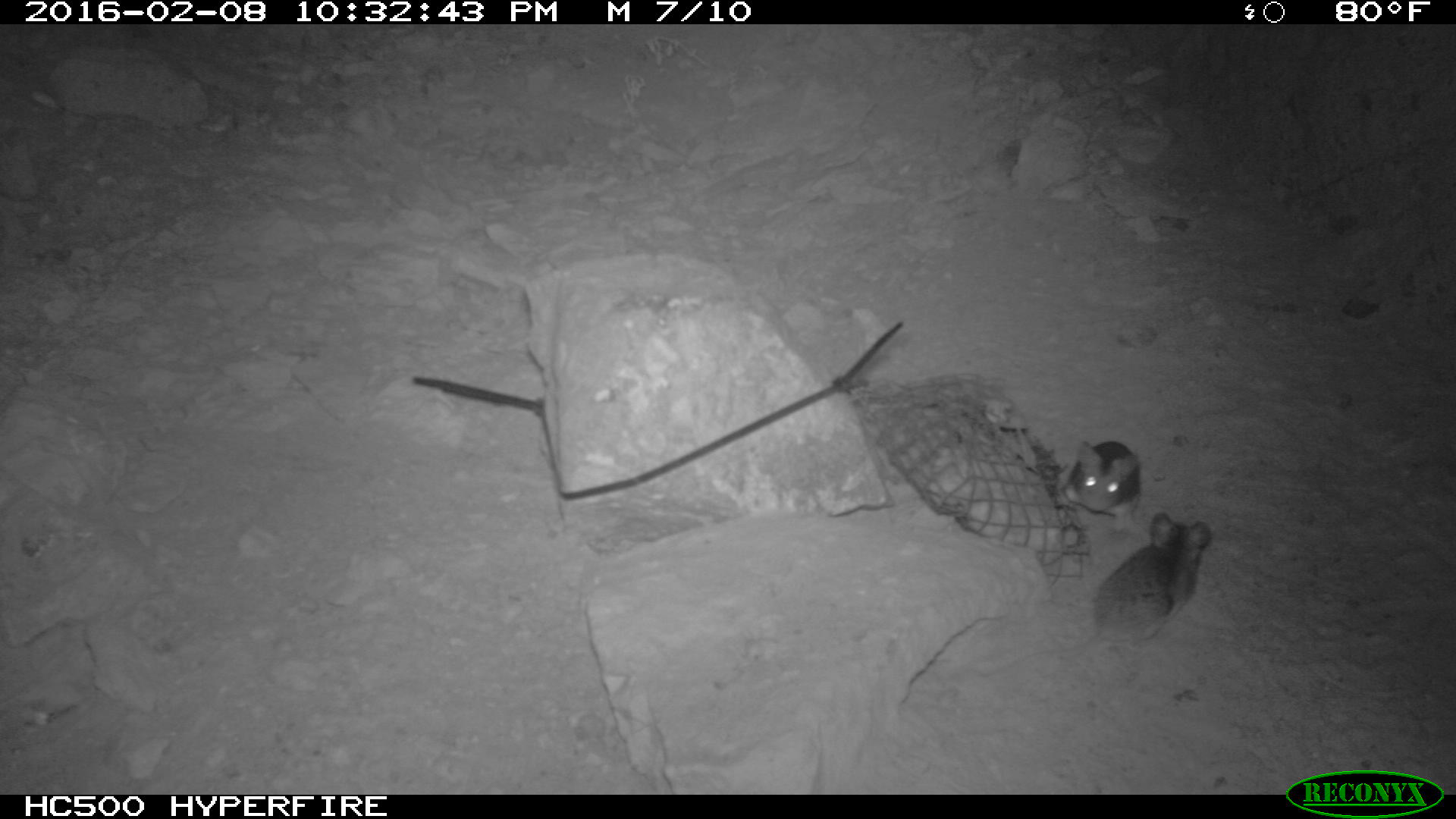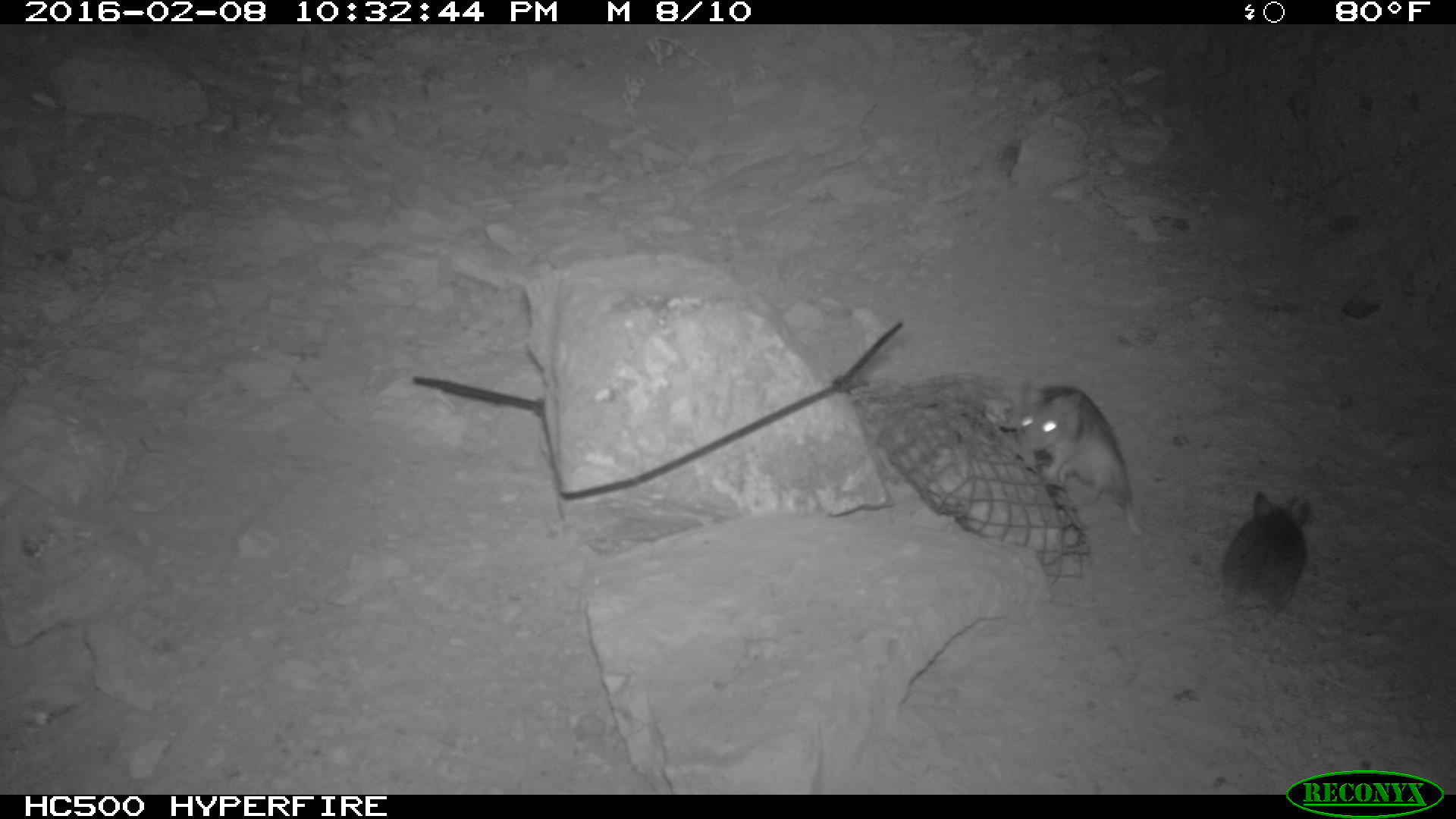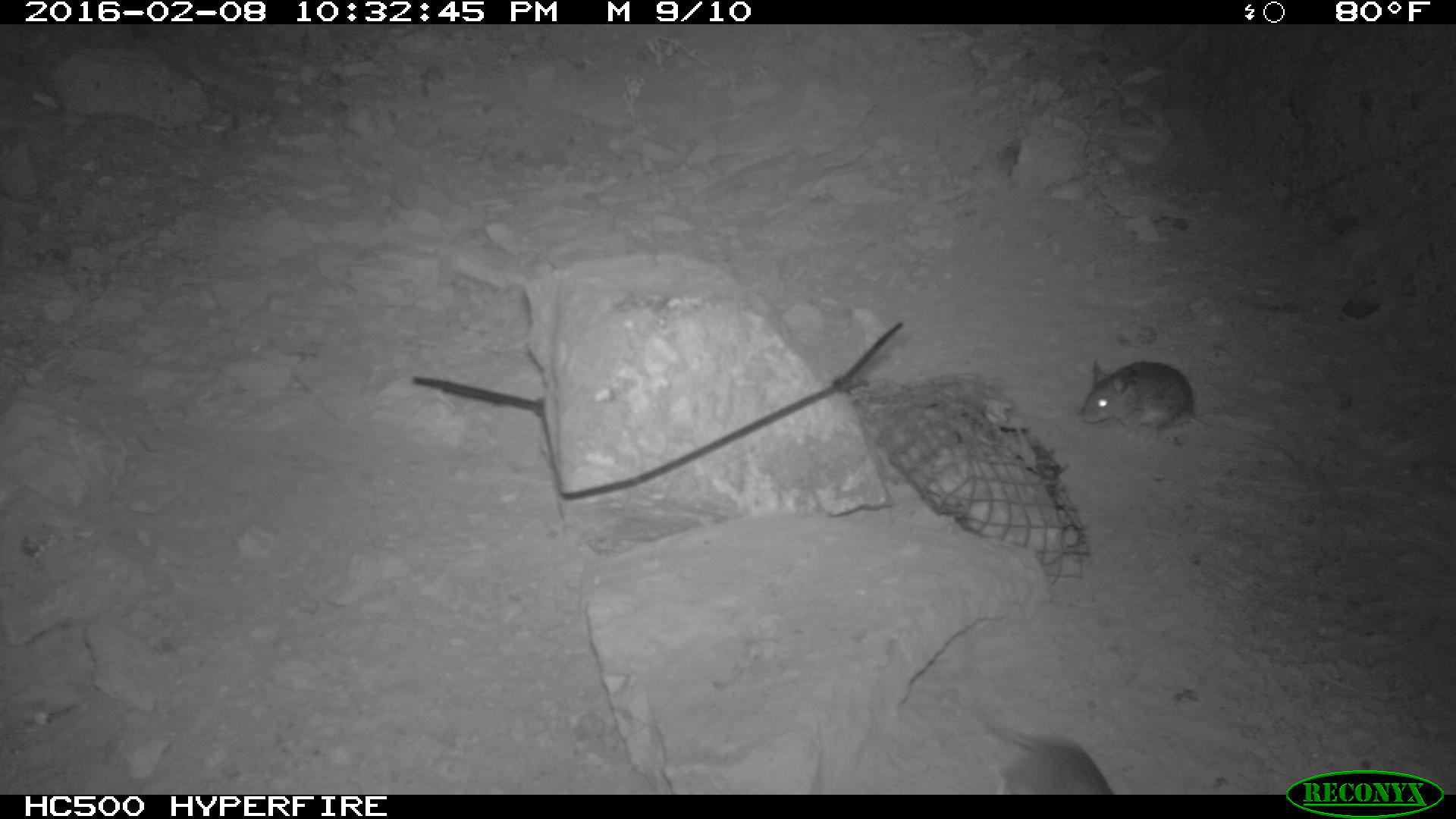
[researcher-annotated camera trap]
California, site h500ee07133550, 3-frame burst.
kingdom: Animalia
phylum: Chordata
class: Mammalia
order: Rodentia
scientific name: Rodentia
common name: rodent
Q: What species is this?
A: Rodent (Rodentia).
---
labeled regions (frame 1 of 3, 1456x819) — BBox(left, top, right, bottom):
rodent: BBox(974, 510, 1211, 678); BBox(1060, 439, 1144, 529)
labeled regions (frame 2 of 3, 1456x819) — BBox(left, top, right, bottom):
rodent: BBox(1132, 491, 1311, 639); BBox(1014, 378, 1140, 534)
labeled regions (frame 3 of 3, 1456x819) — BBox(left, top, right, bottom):
rodent: BBox(1081, 360, 1303, 474); BBox(974, 699, 1115, 790)